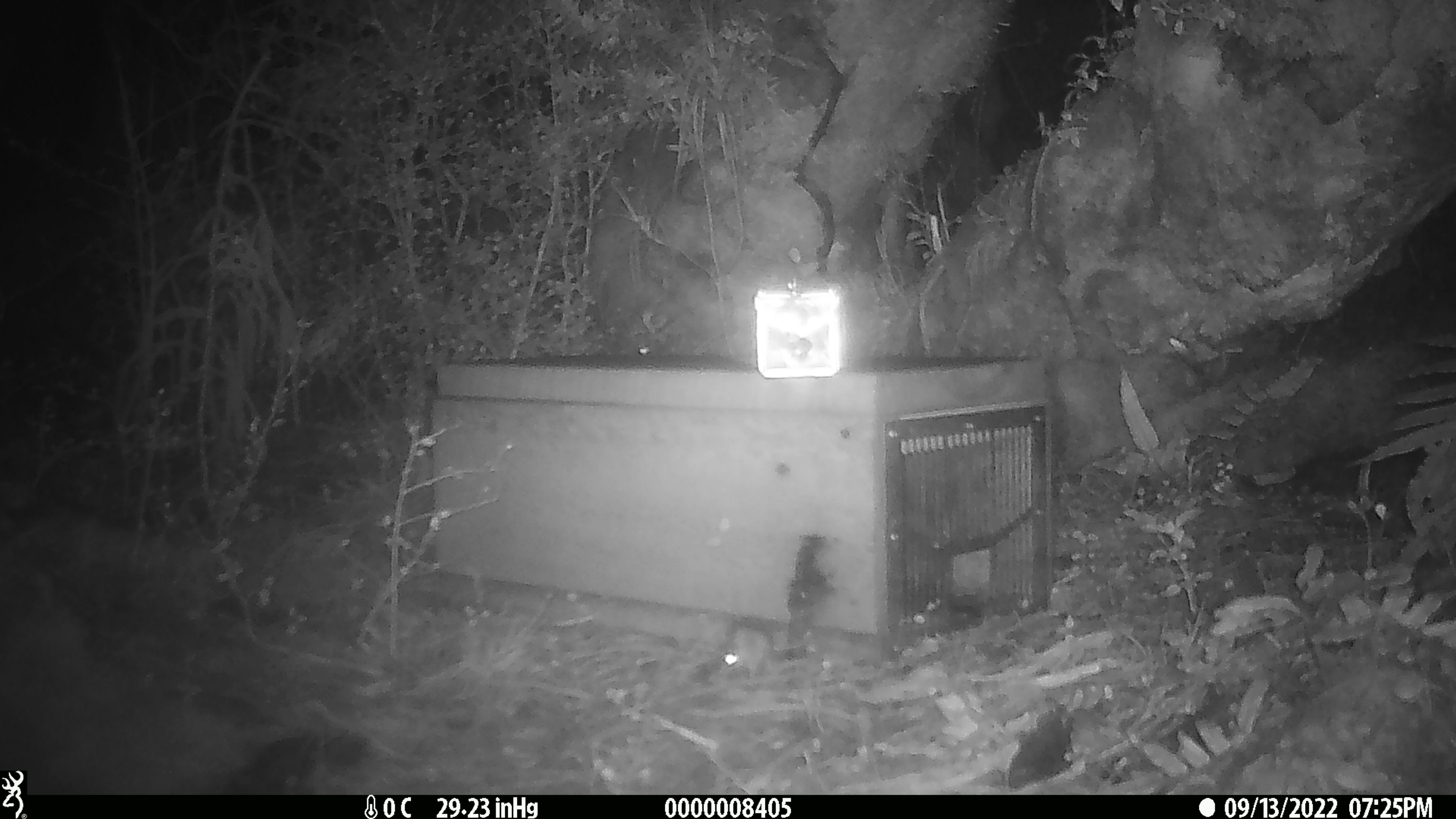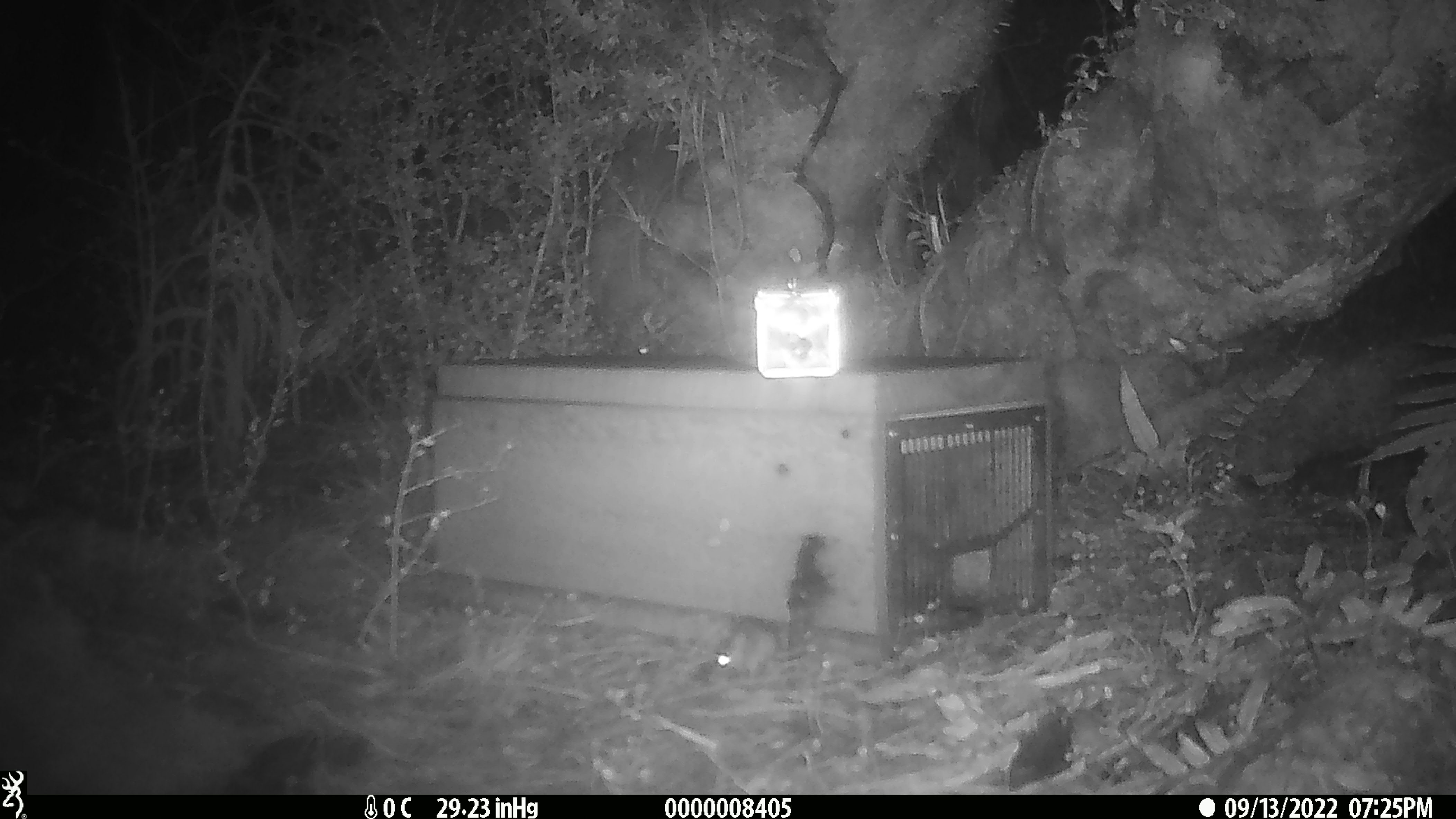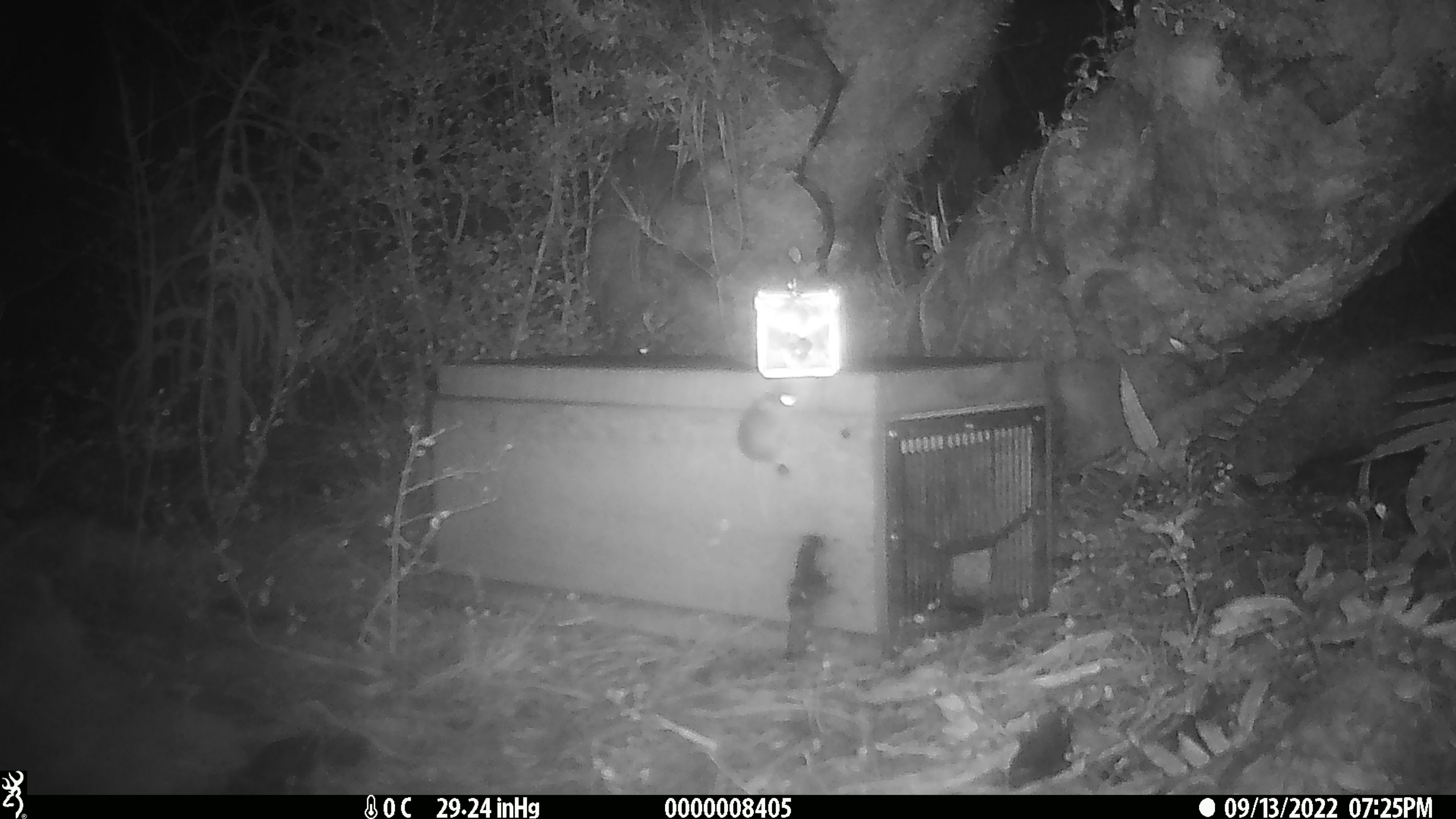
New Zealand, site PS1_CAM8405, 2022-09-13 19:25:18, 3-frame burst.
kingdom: Animalia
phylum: Chordata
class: Mammalia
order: Rodentia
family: Muridae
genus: Mus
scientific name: Mus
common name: mouse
Mouse (Mus).